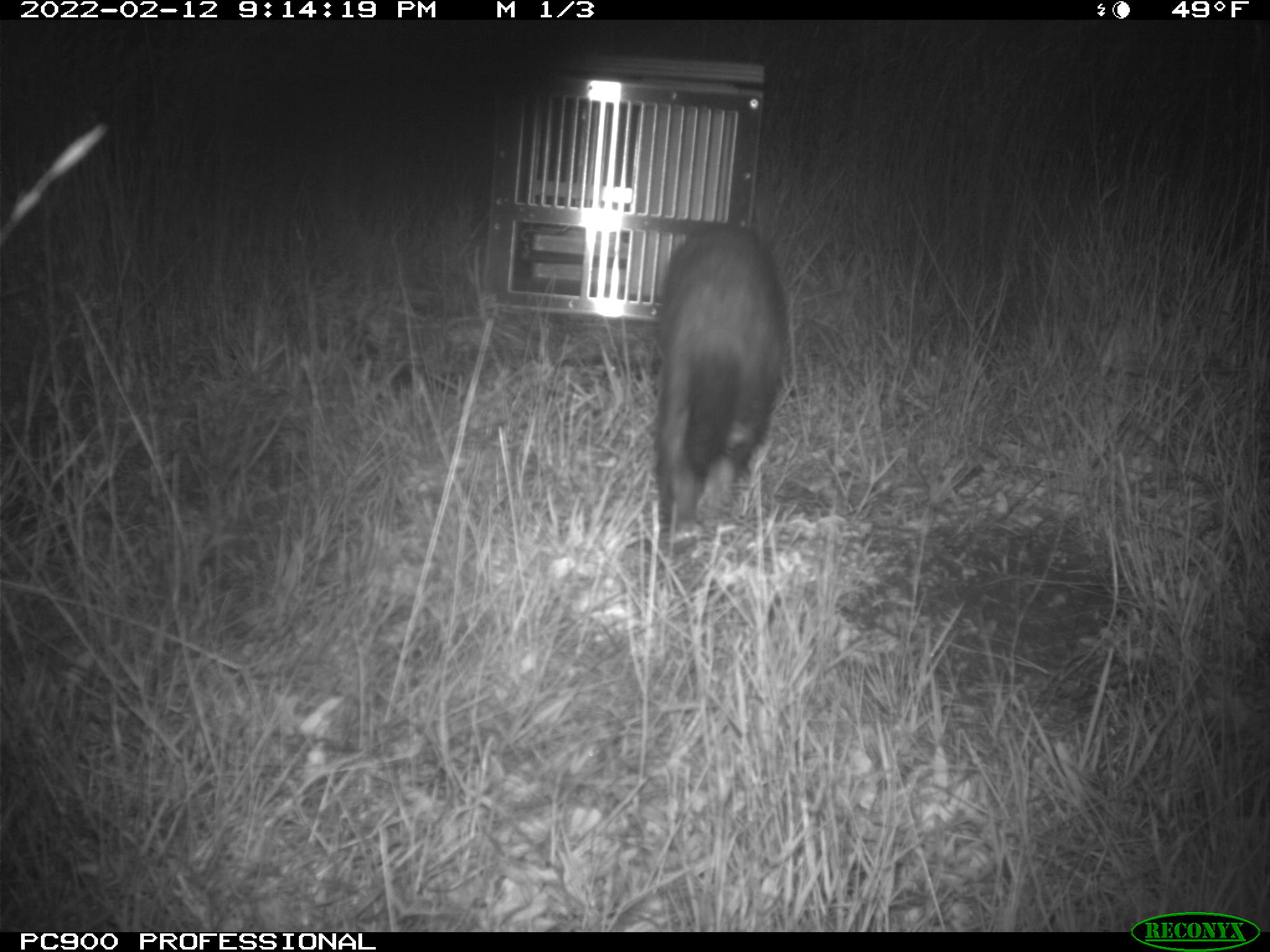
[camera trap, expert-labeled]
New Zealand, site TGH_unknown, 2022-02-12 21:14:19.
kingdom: Animalia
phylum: Chordata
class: Mammalia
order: Carnivora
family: Mustelidae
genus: Mustela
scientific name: Mustela furo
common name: ferret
Ferret (Mustela furo).